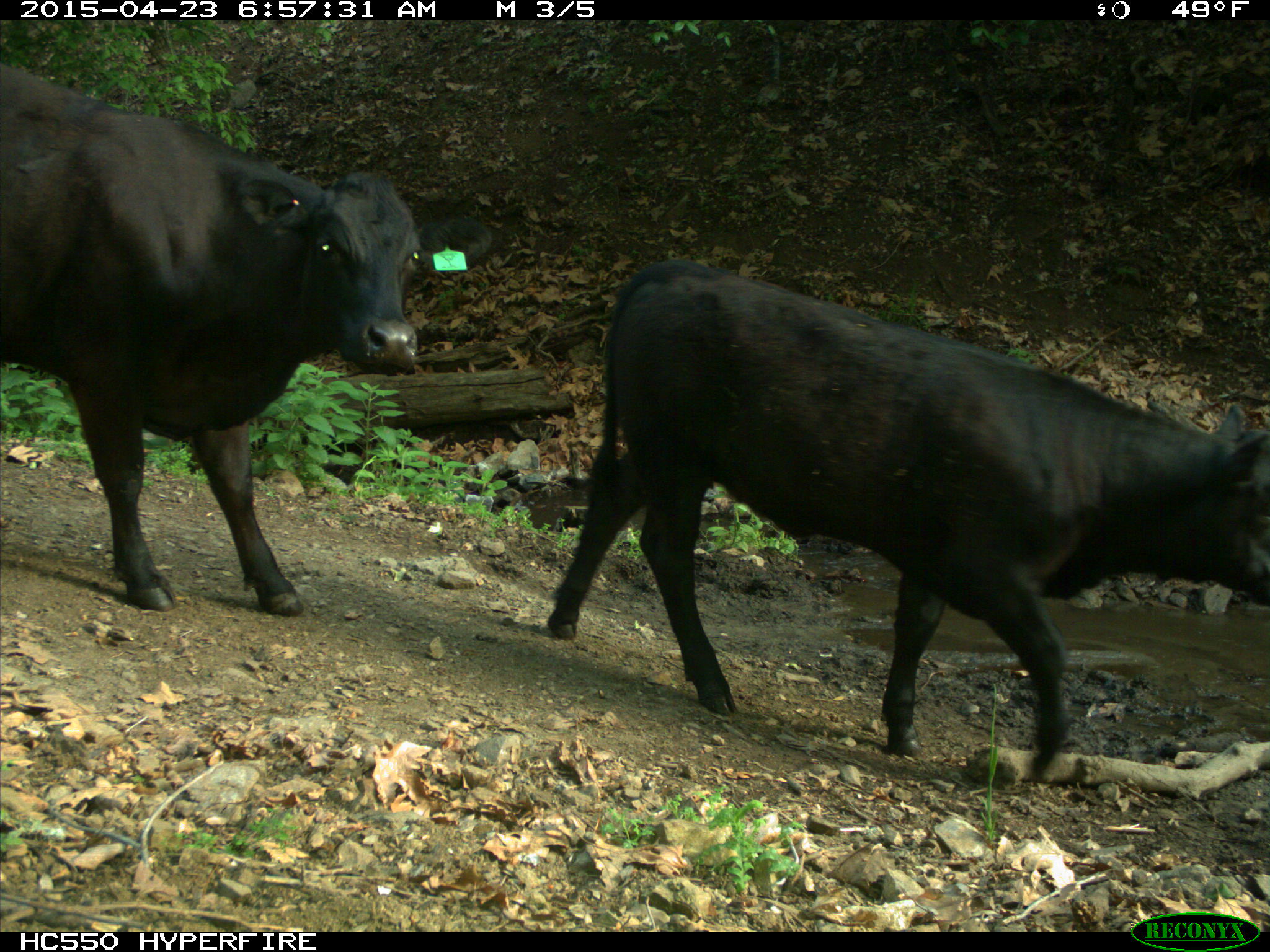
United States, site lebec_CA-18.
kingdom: Animalia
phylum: Chordata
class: Mammalia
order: Artiodactyla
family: Bovidae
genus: Bos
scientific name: Bos taurus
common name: domestic cow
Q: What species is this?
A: Bos taurus (domestic cow).